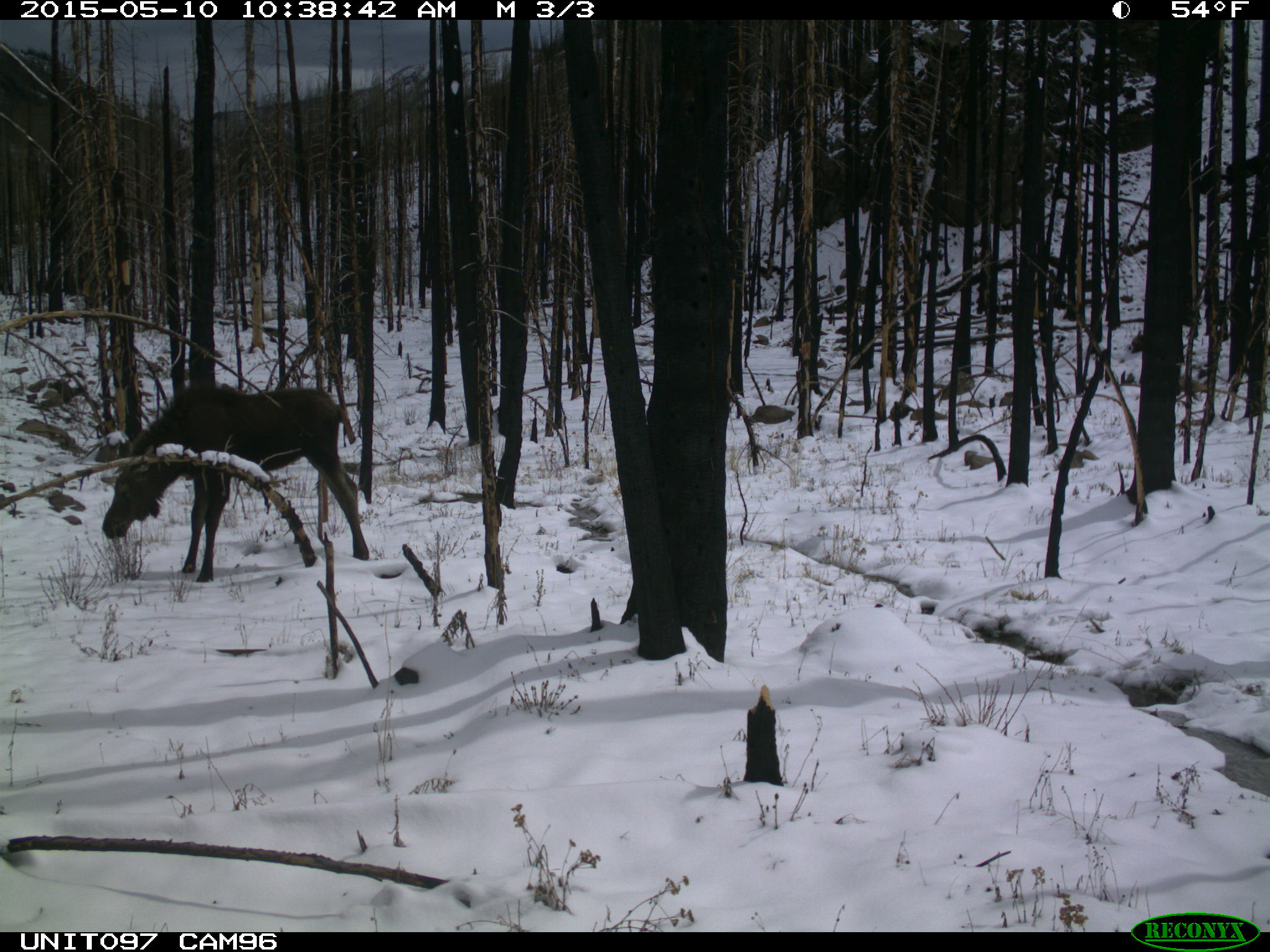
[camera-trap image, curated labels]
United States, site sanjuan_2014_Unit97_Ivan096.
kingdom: Animalia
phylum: Chordata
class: Mammalia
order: Artiodactyla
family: Cervidae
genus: Alces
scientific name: Alces alces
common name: moose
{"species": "Alces alces (moose)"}